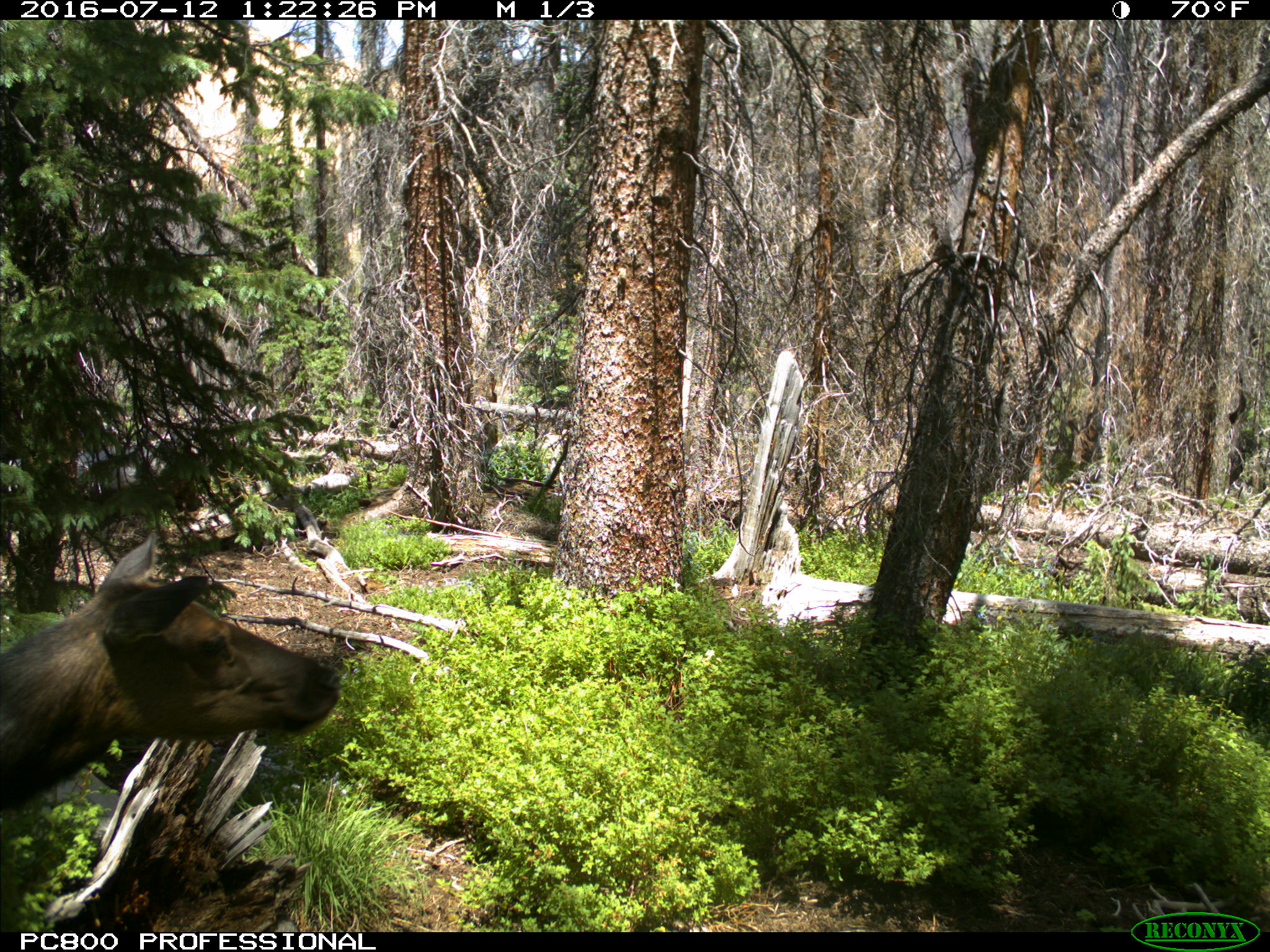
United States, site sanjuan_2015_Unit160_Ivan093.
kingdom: Animalia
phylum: Chordata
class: Mammalia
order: Artiodactyla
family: Cervidae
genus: Cervus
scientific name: Cervus elaphus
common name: red deer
Cervus elaphus (red deer).